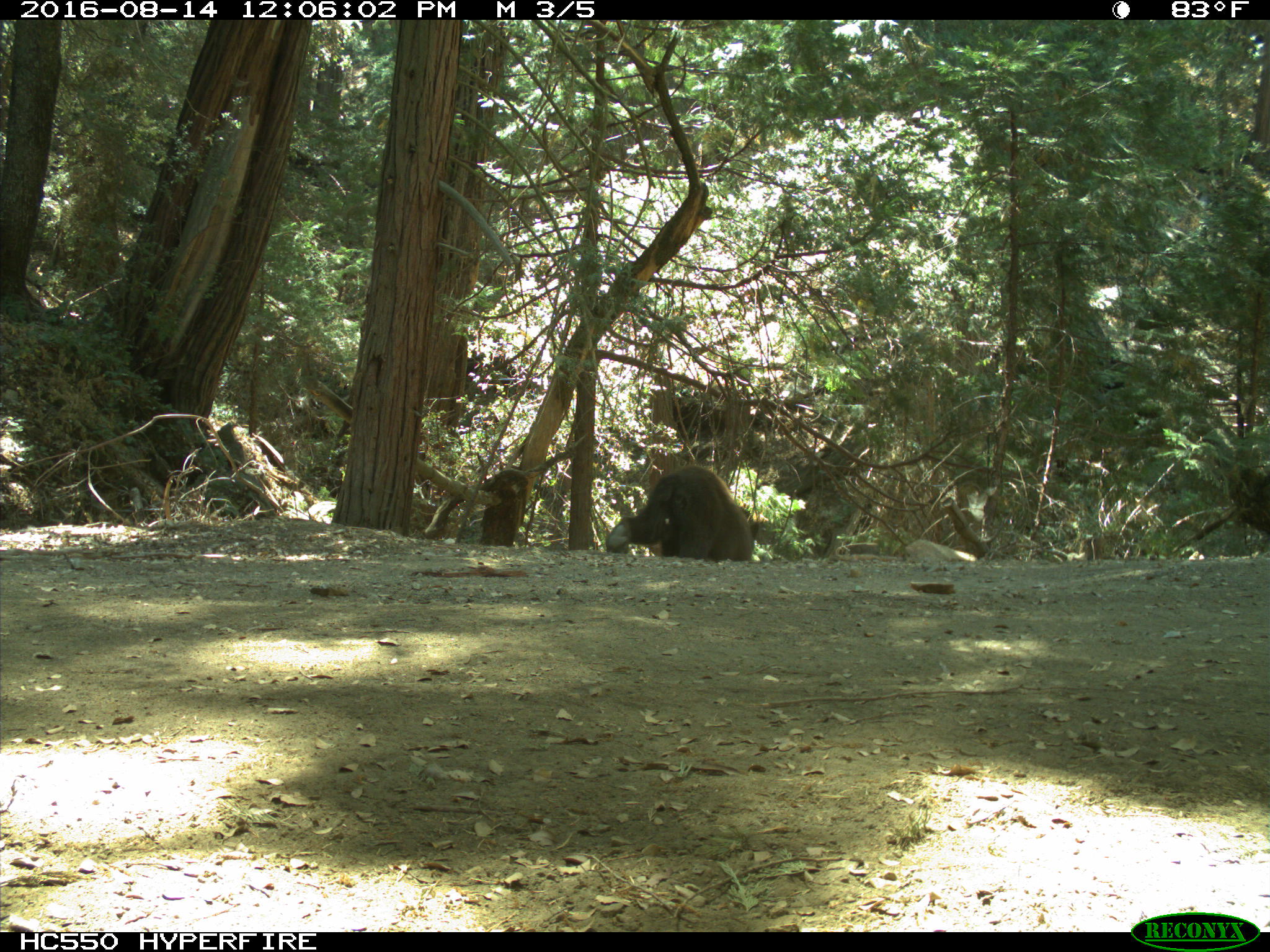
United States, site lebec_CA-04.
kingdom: Animalia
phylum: Chordata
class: Mammalia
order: Carnivora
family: Ursidae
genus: Ursus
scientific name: Ursus americanus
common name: american black bear